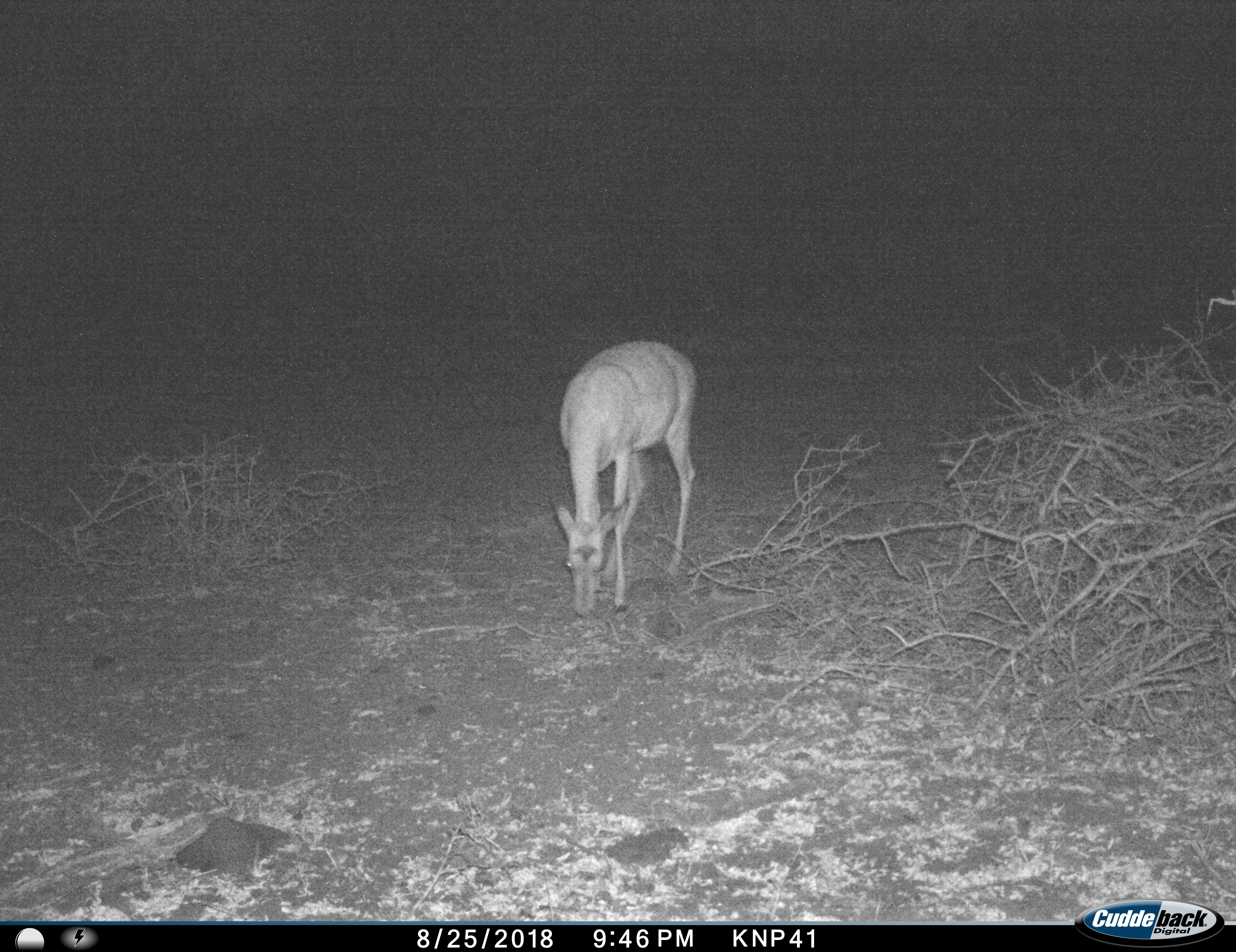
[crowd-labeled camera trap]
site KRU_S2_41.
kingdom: Animalia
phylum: Chordata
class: Mammalia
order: Artiodactyla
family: Bovidae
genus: Aepyceros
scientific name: Aepyceros melampus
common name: impala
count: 1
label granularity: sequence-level